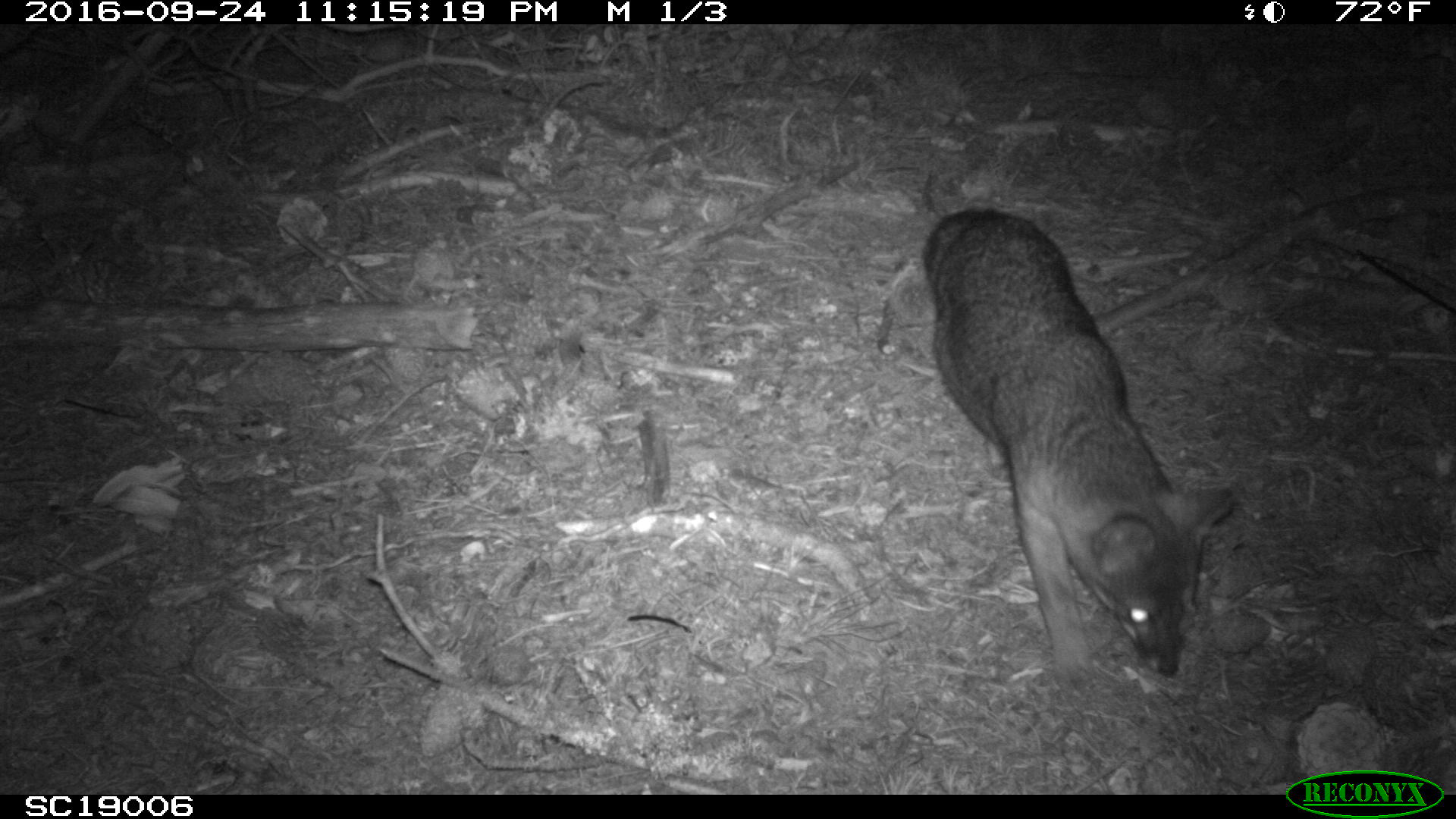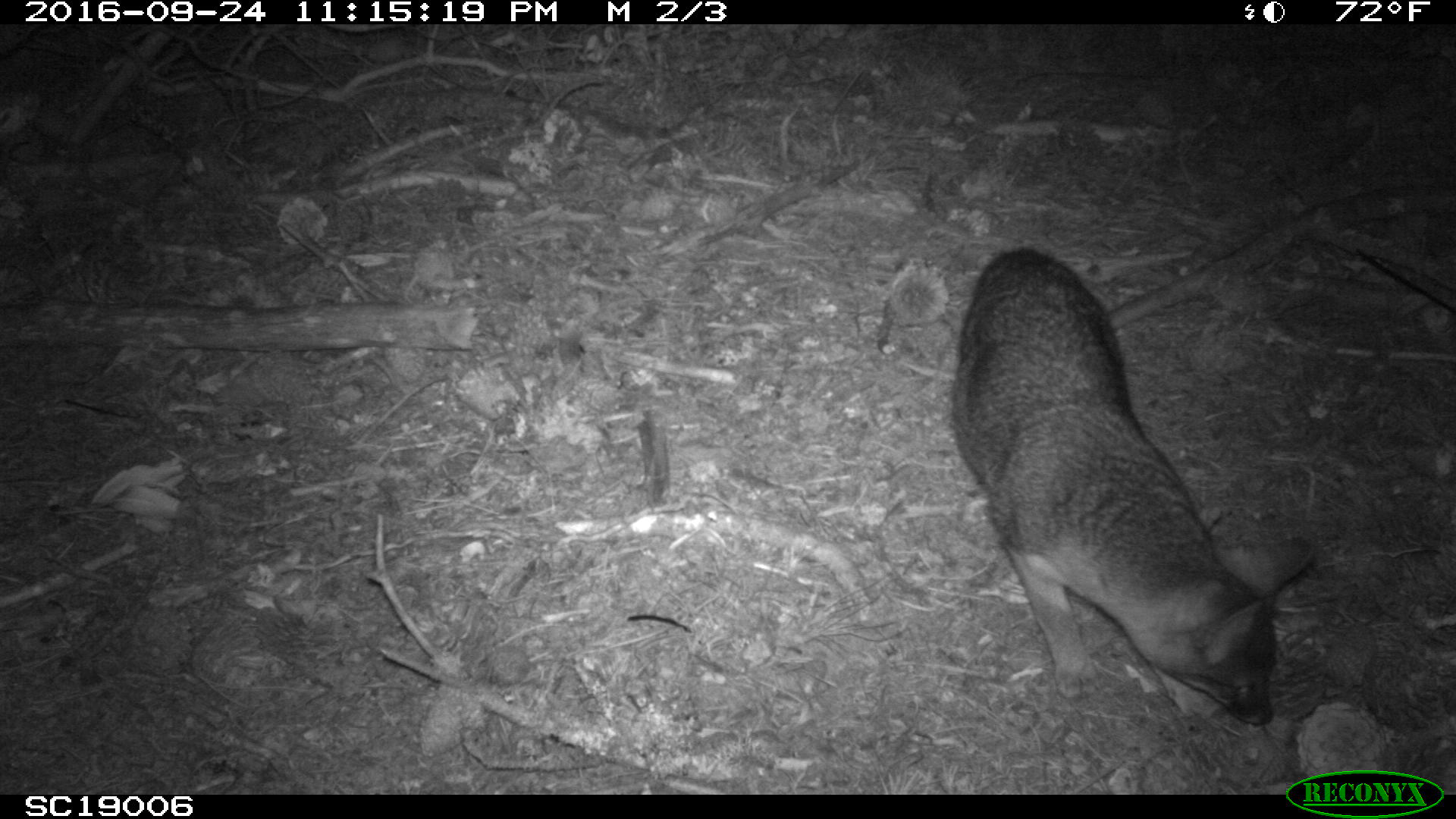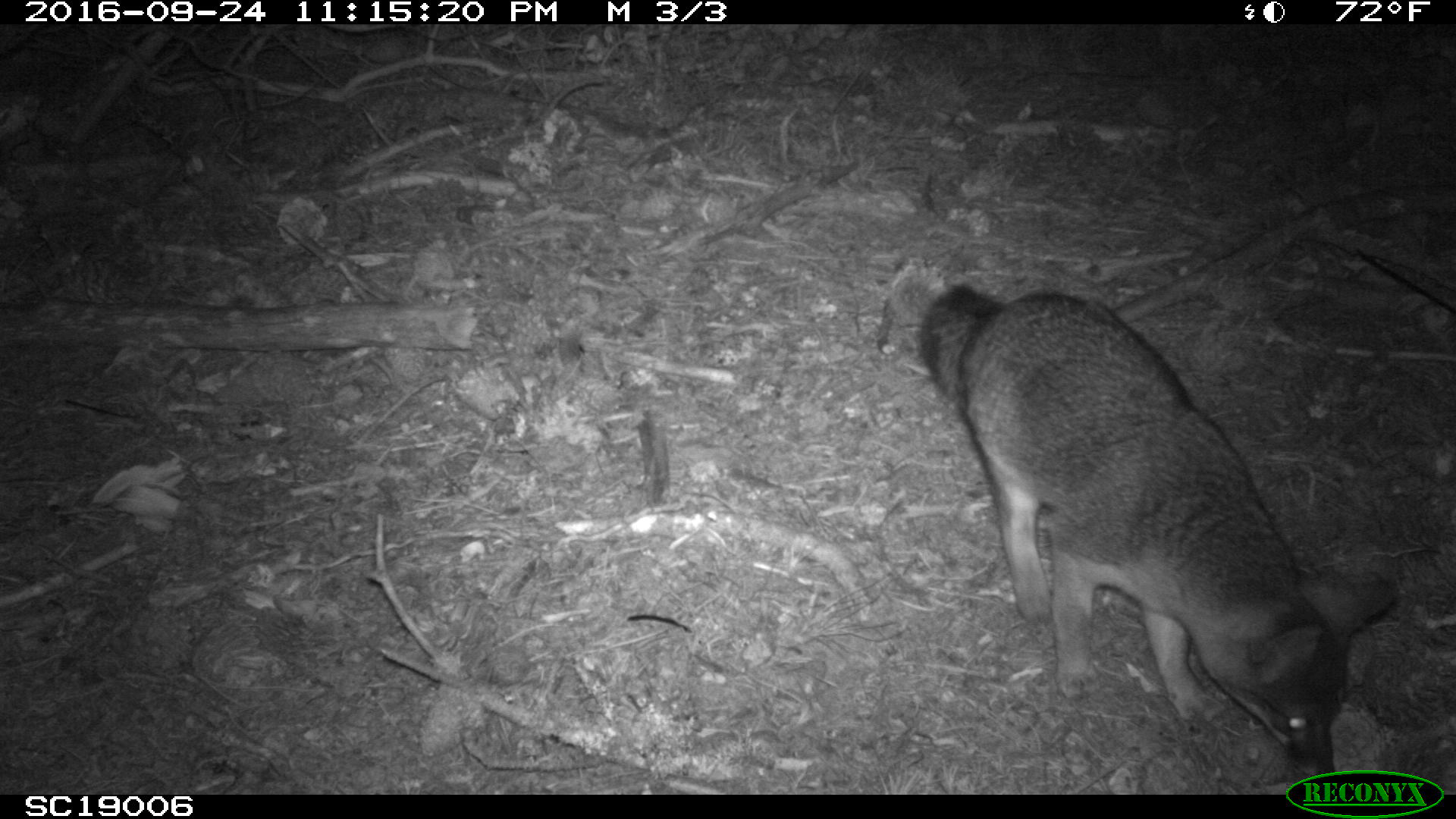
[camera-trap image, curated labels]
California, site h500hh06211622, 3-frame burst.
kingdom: Animalia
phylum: Chordata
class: Mammalia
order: Carnivora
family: Canidae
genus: Urocyon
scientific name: Urocyon littoralis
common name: island fox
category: fox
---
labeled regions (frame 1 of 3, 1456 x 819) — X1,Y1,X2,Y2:
fox: 923,209,1233,687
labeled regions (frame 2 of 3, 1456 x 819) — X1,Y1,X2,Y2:
fox: 952,244,1312,723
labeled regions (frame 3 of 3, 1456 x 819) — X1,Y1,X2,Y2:
fox: 918,281,1398,782